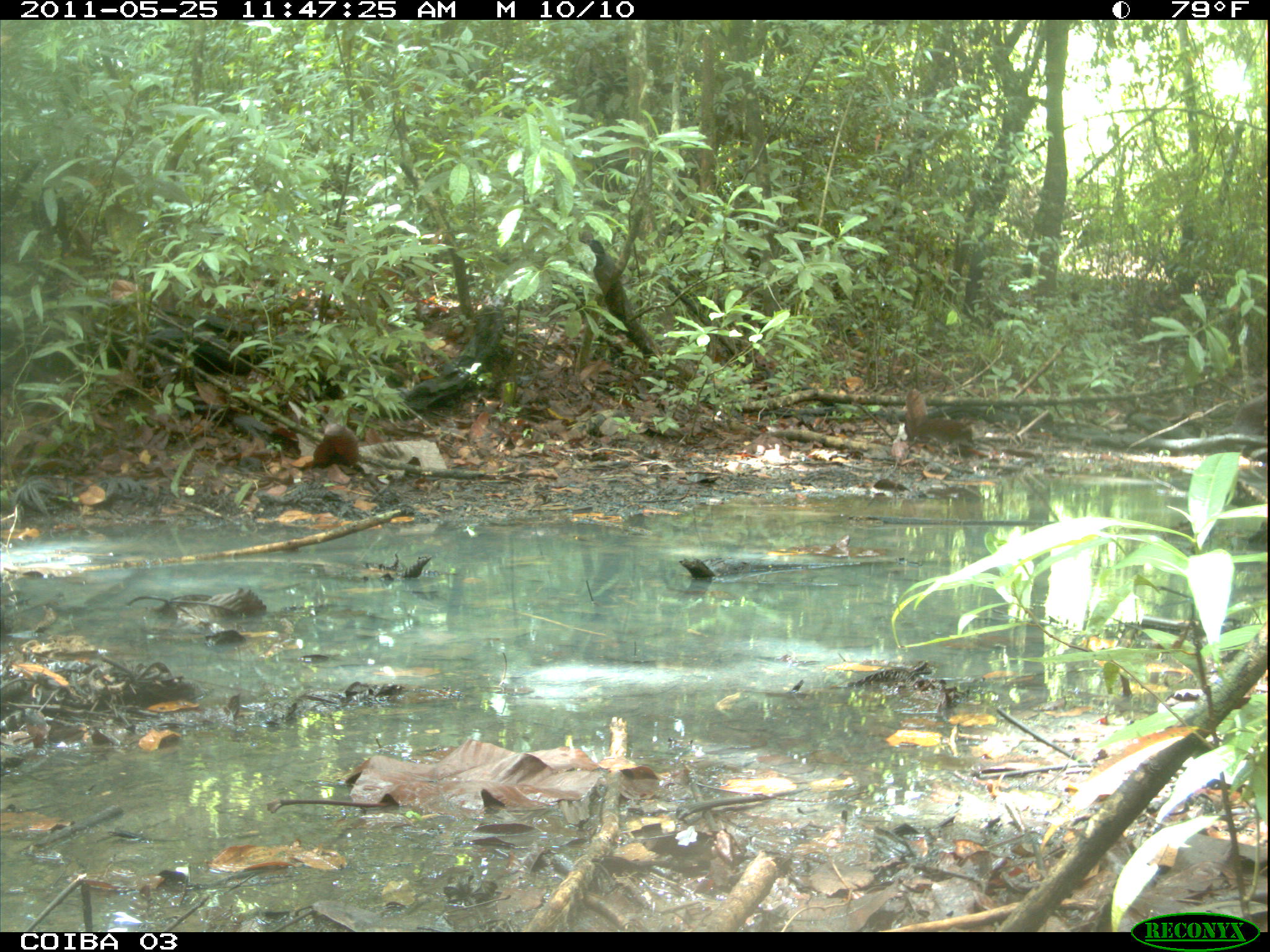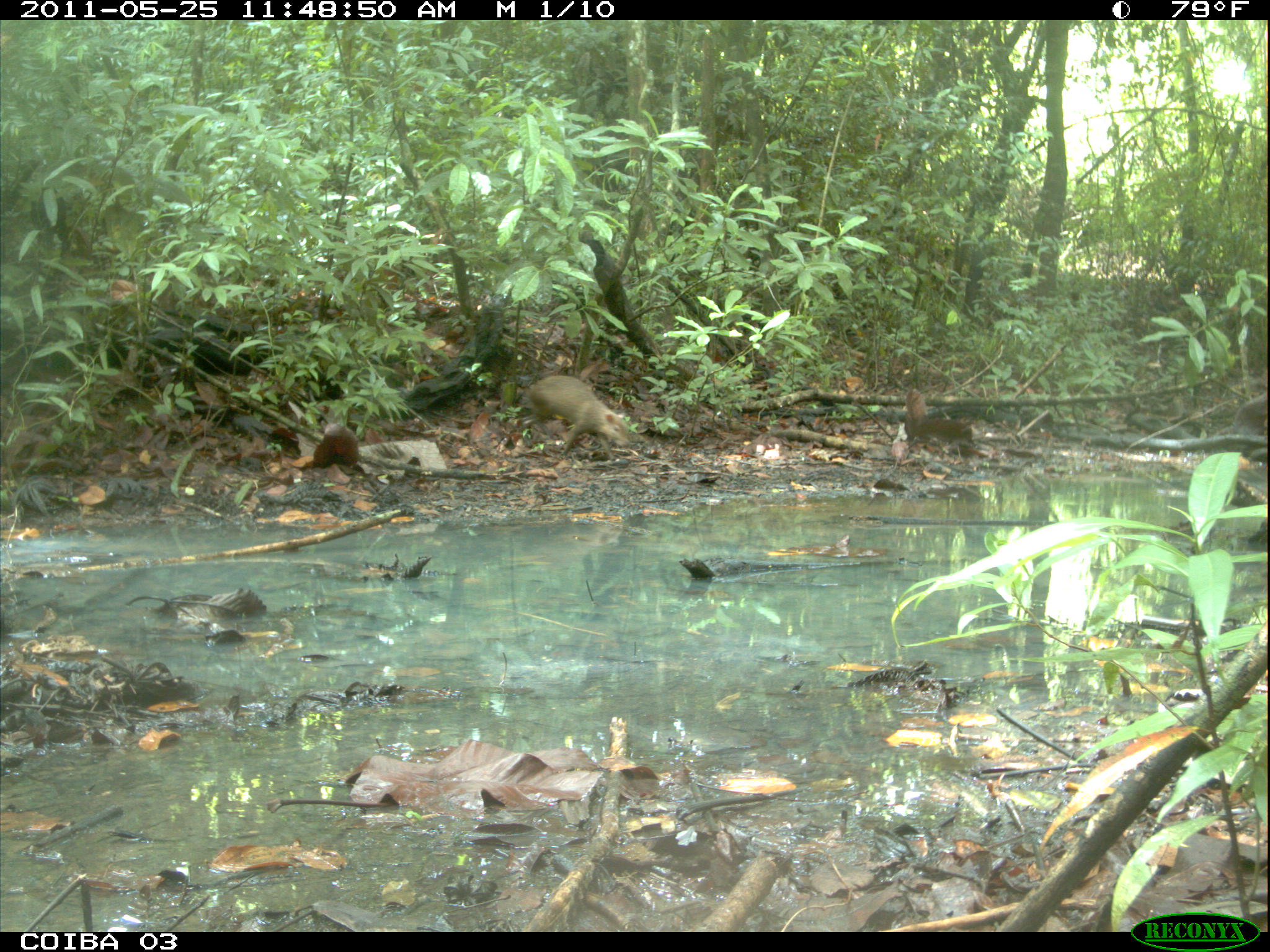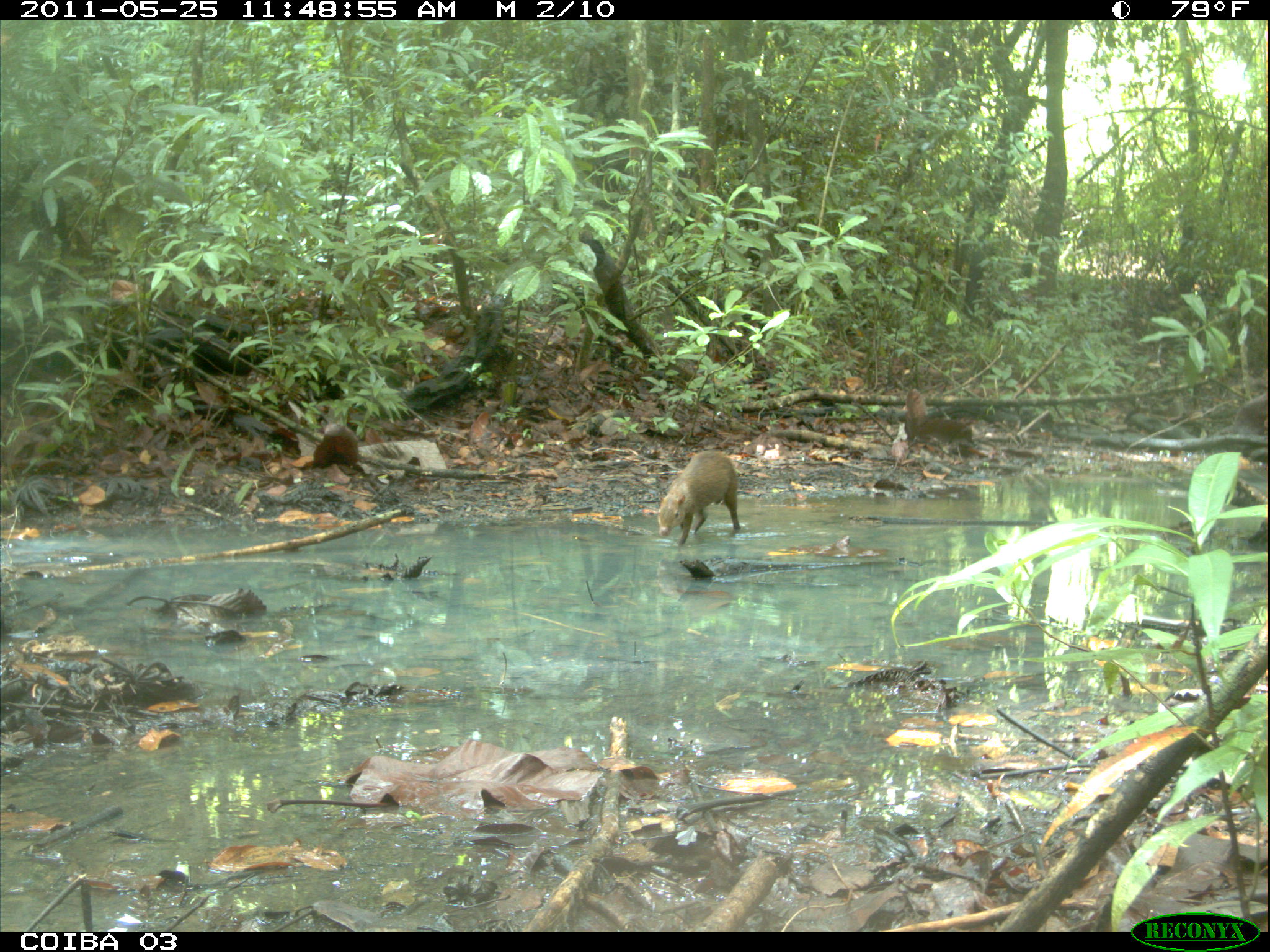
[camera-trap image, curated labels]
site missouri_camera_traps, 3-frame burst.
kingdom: Animalia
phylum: Chordata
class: Mammalia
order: Rodentia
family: Dasyproctidae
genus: Dasyprocta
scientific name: Dasyprocta coibae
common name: coiban agouti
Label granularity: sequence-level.